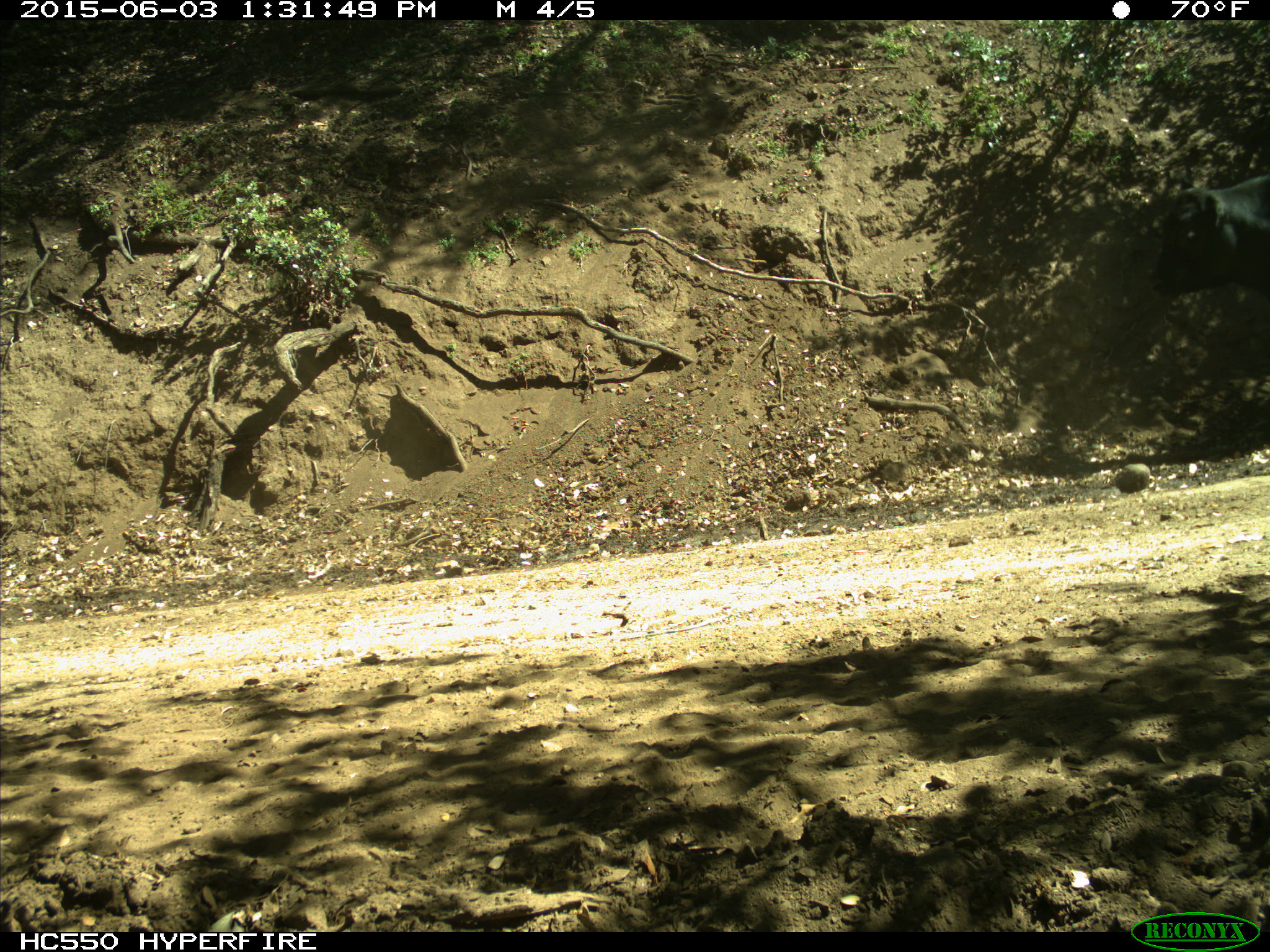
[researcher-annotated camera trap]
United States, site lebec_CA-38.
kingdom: Animalia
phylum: Chordata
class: Mammalia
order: Artiodactyla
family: Bovidae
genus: Bos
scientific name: Bos taurus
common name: domestic cow